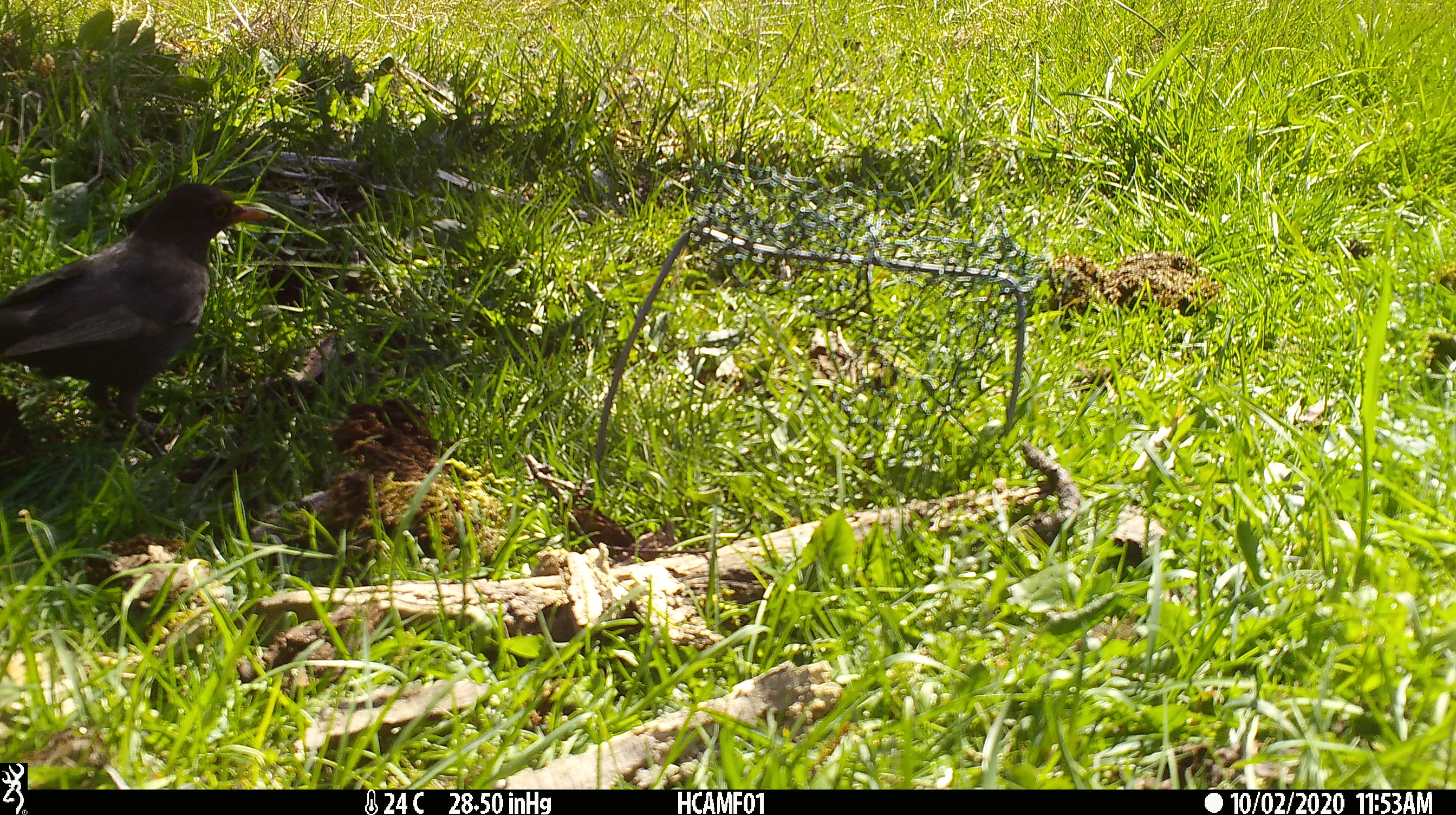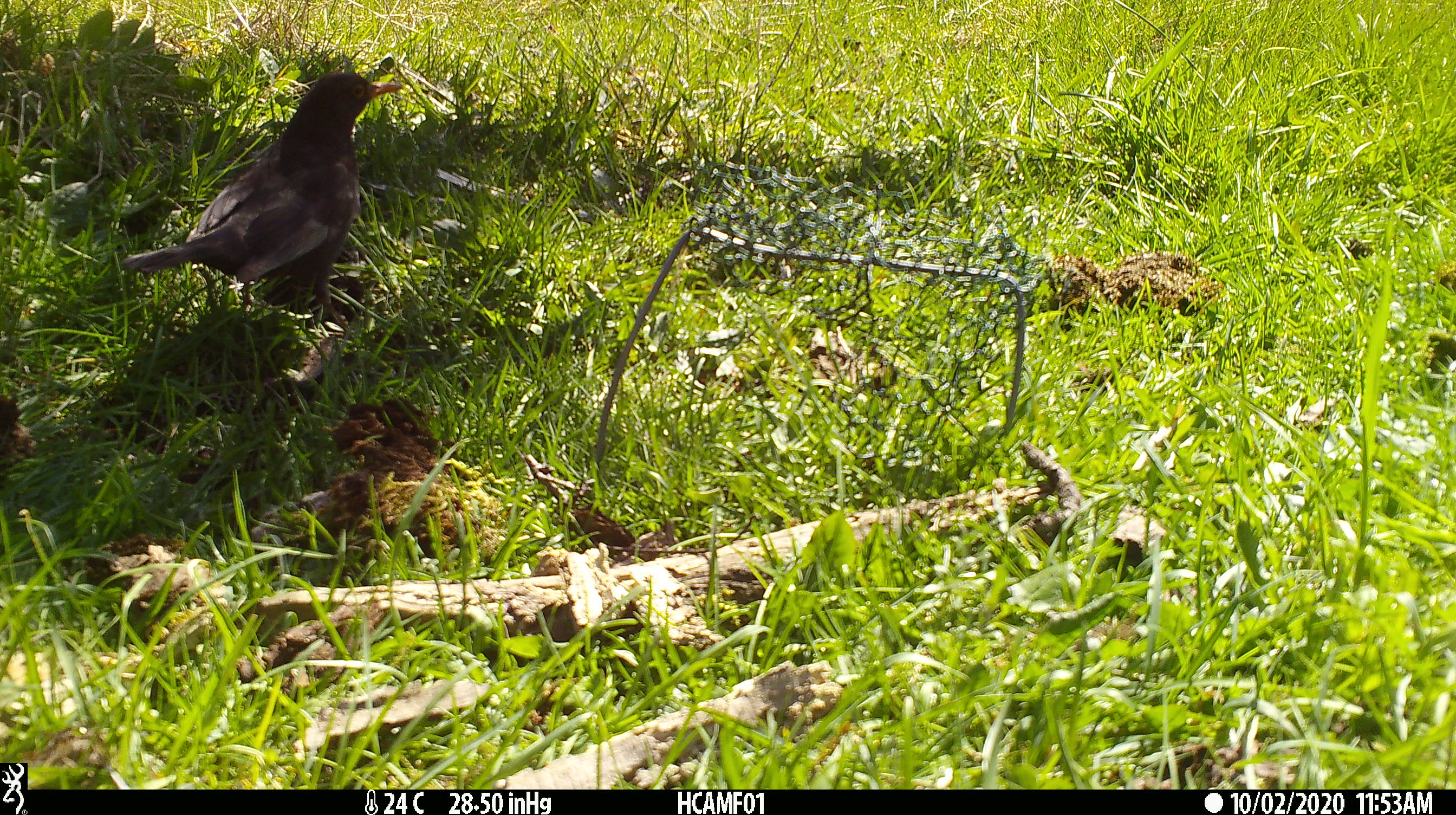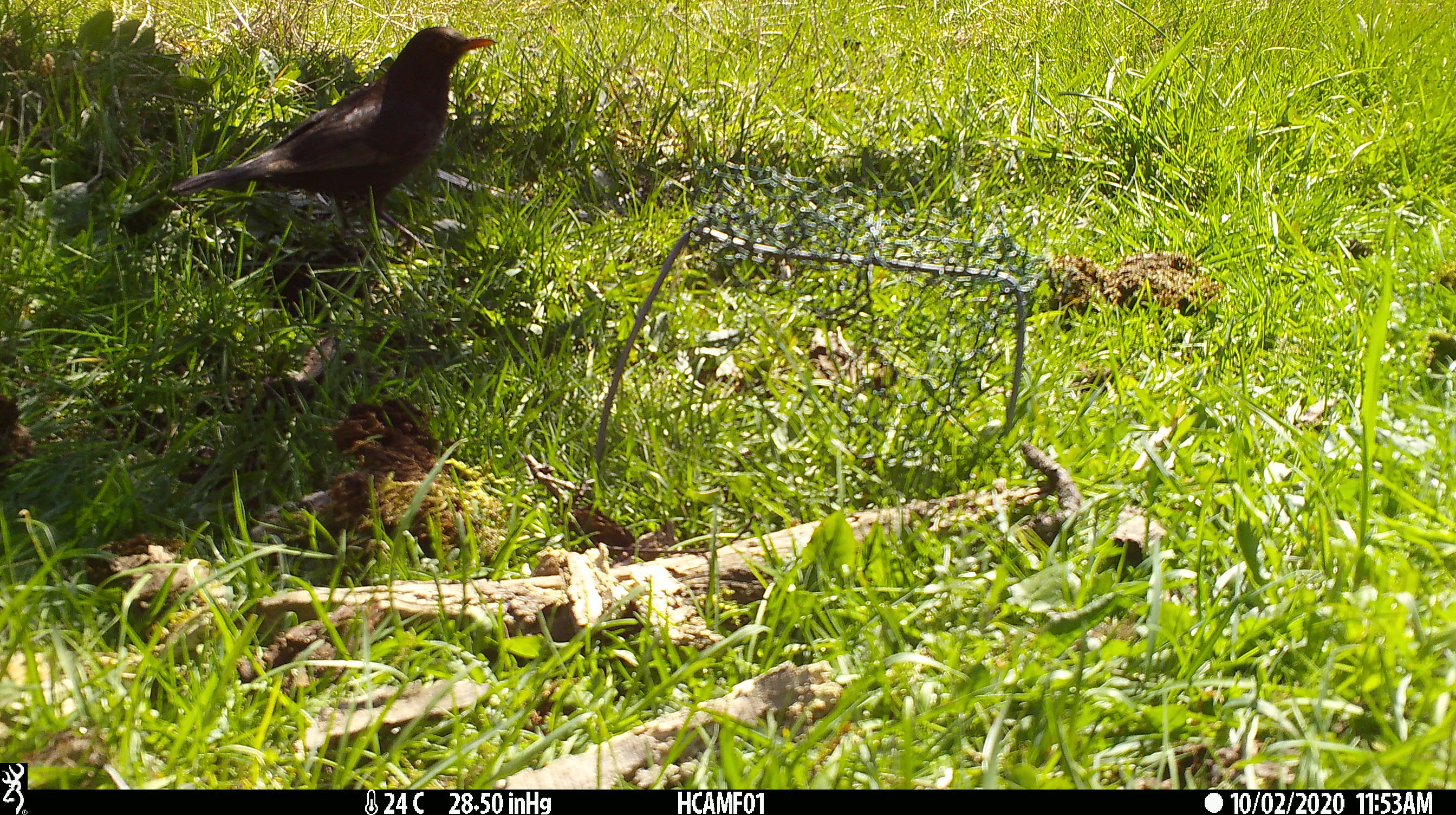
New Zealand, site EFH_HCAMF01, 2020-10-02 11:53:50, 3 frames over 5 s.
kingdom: Animalia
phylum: Chordata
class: Aves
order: Passeriformes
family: Turdidae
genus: Turdus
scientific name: Turdus merula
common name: eurasian blackbird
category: blackbird